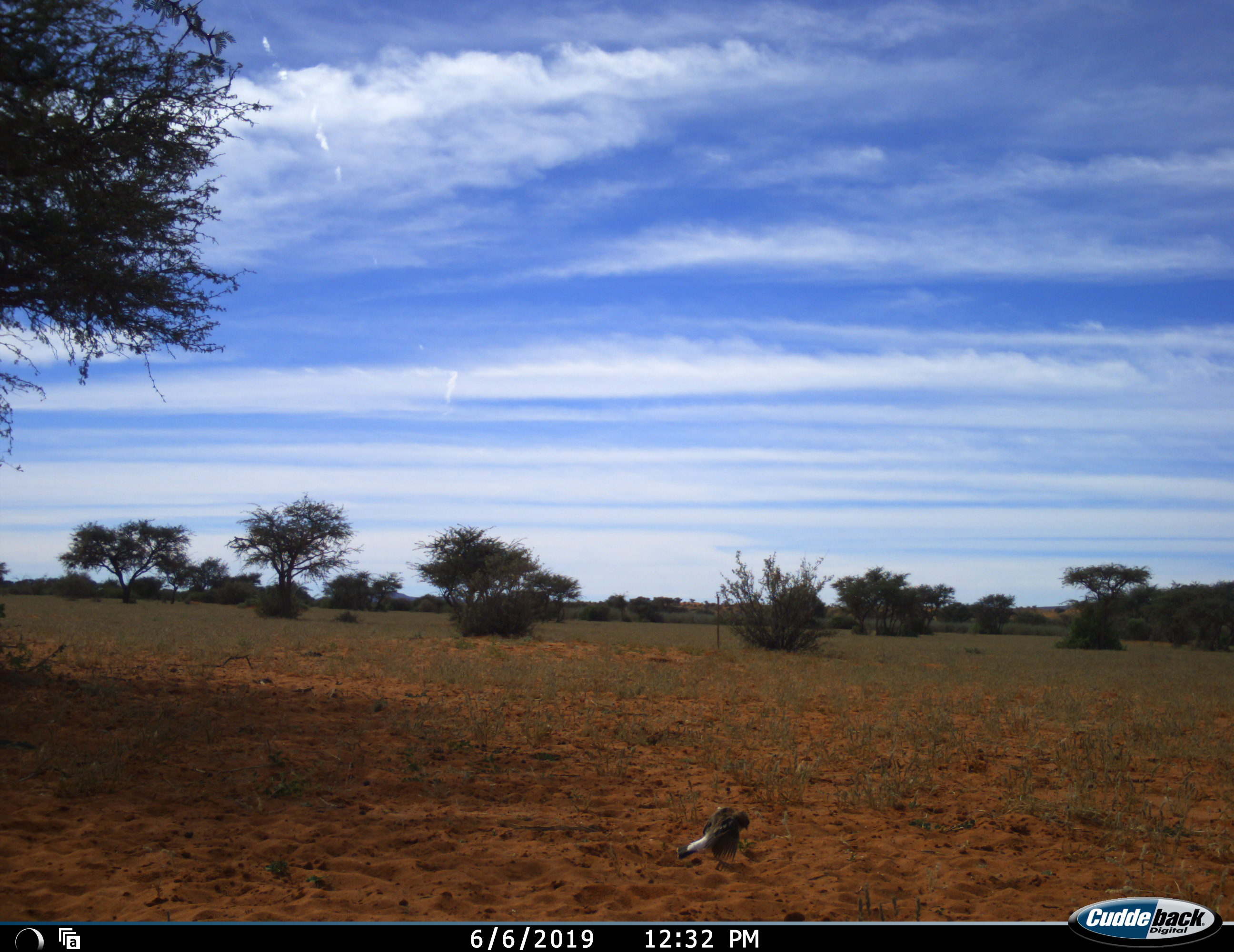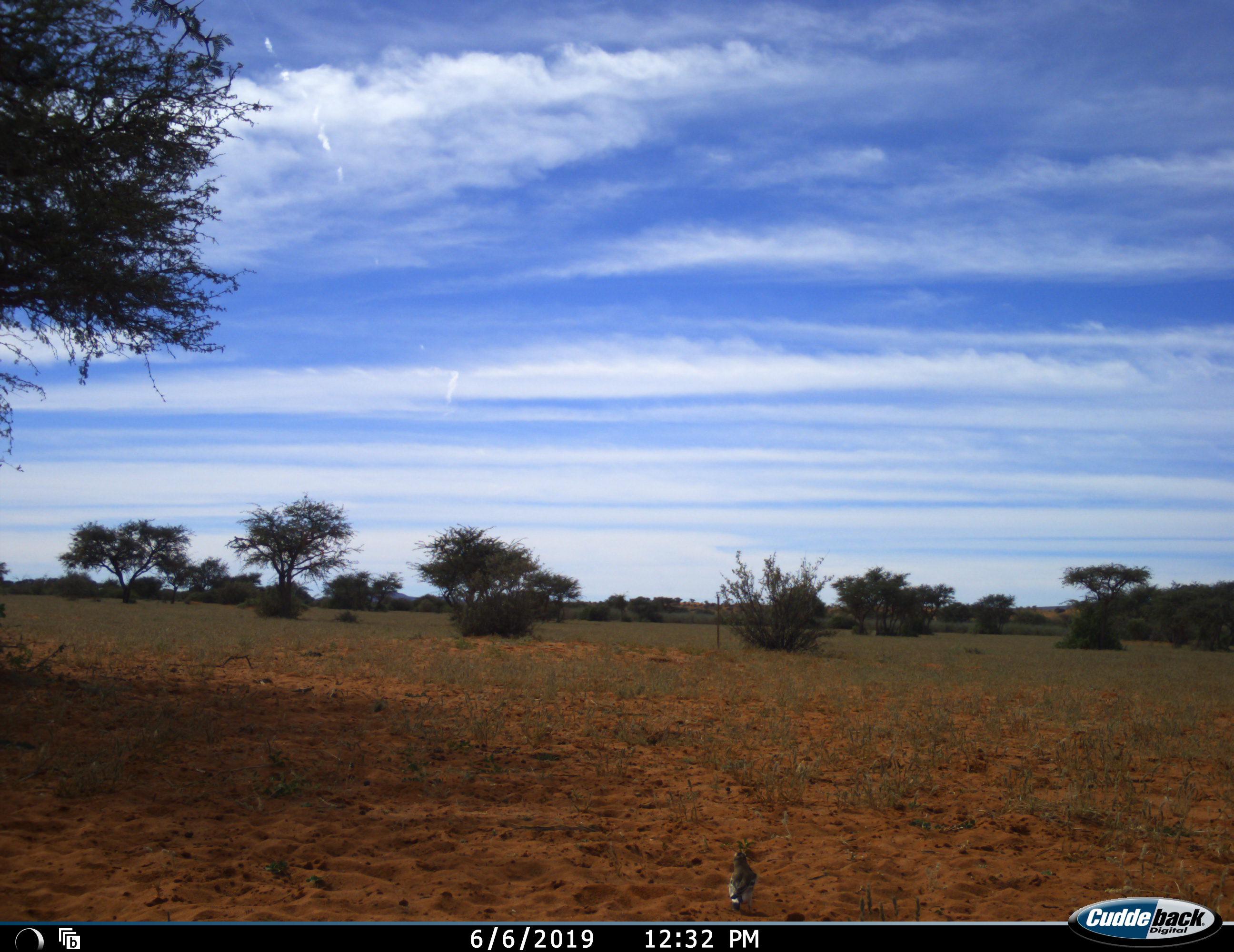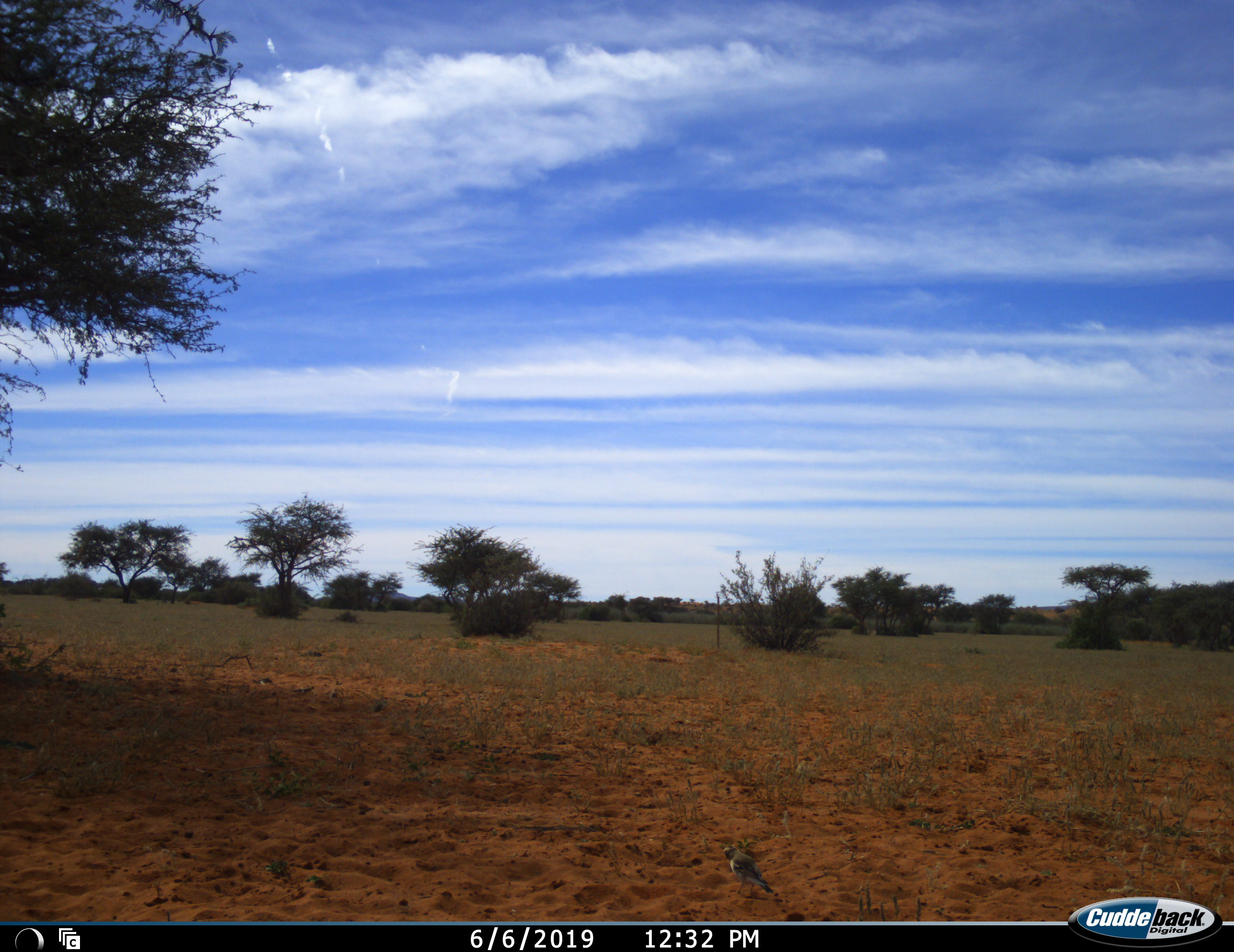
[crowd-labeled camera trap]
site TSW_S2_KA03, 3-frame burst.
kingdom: Animalia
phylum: Chordata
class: Aves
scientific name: Aves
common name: bird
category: birdother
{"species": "birdother (bird) (Aves)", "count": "1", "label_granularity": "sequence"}